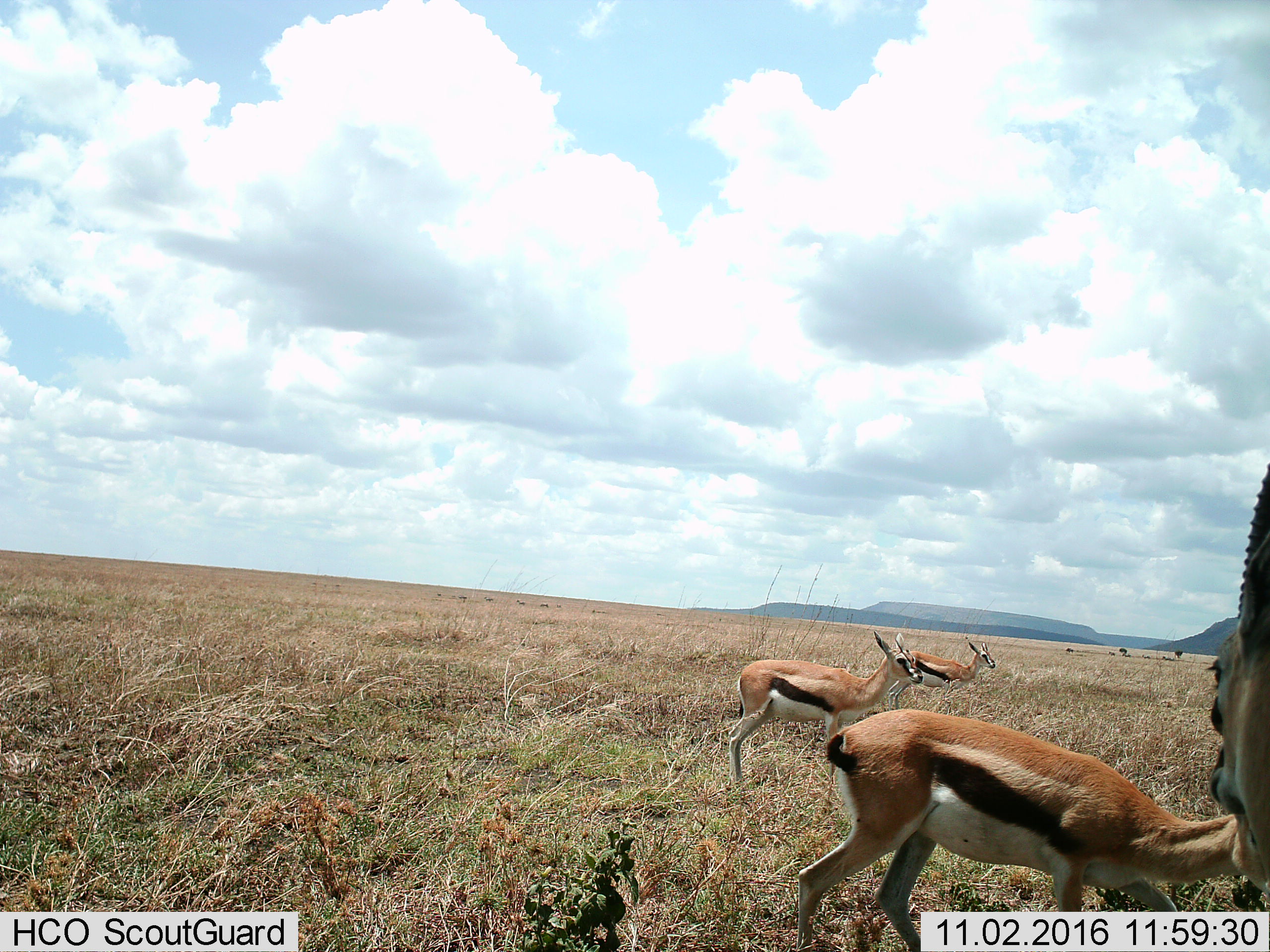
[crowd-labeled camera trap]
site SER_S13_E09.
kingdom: Animalia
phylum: Chordata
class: Mammalia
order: Artiodactyla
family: Bovidae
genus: Eudorcas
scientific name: Eudorcas thomsonii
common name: thomson's gazelle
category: gazellethomsons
Gazellethomsons (thomson's gazelle) (Eudorcas thomsonii), count 4. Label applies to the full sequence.